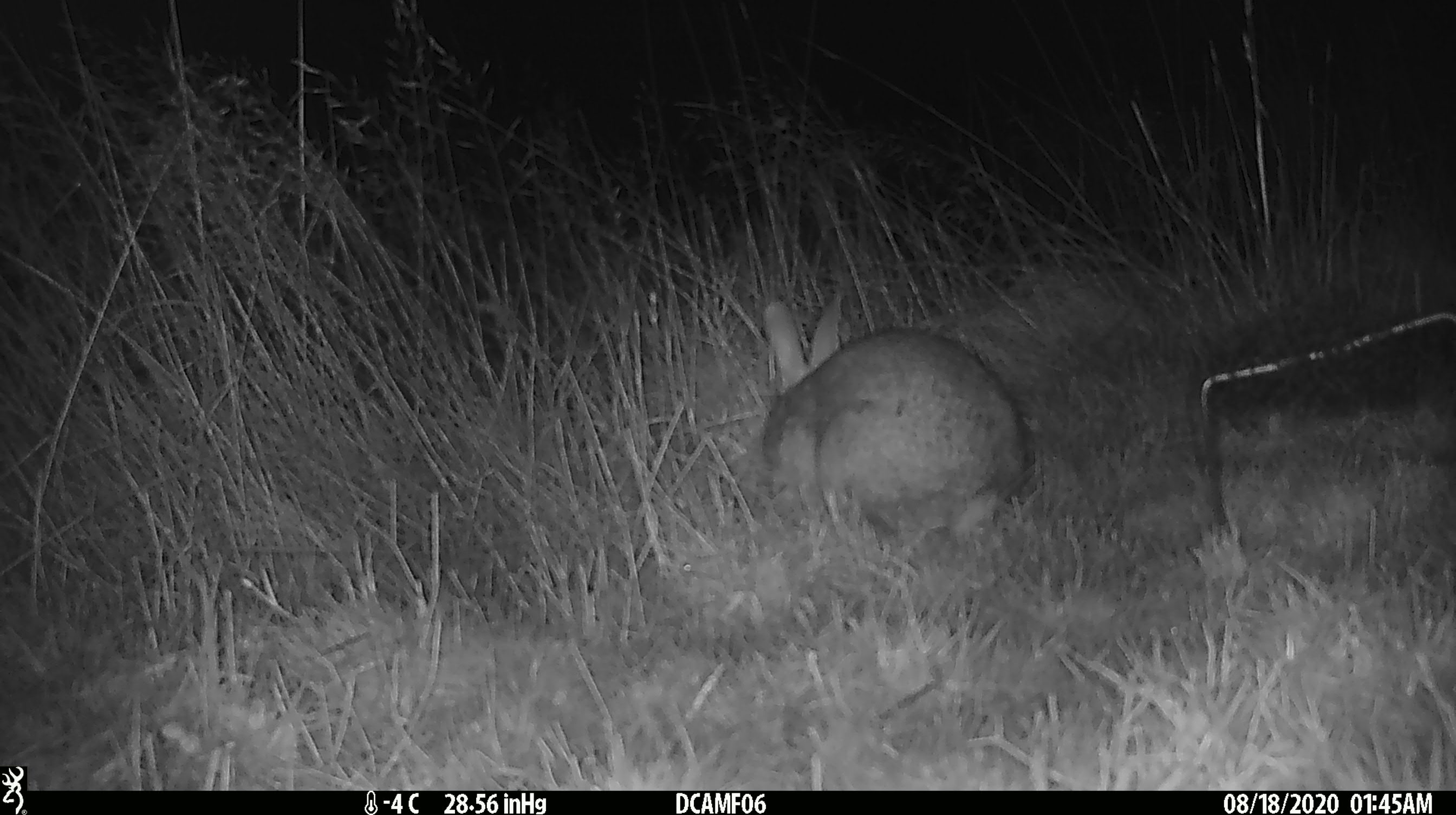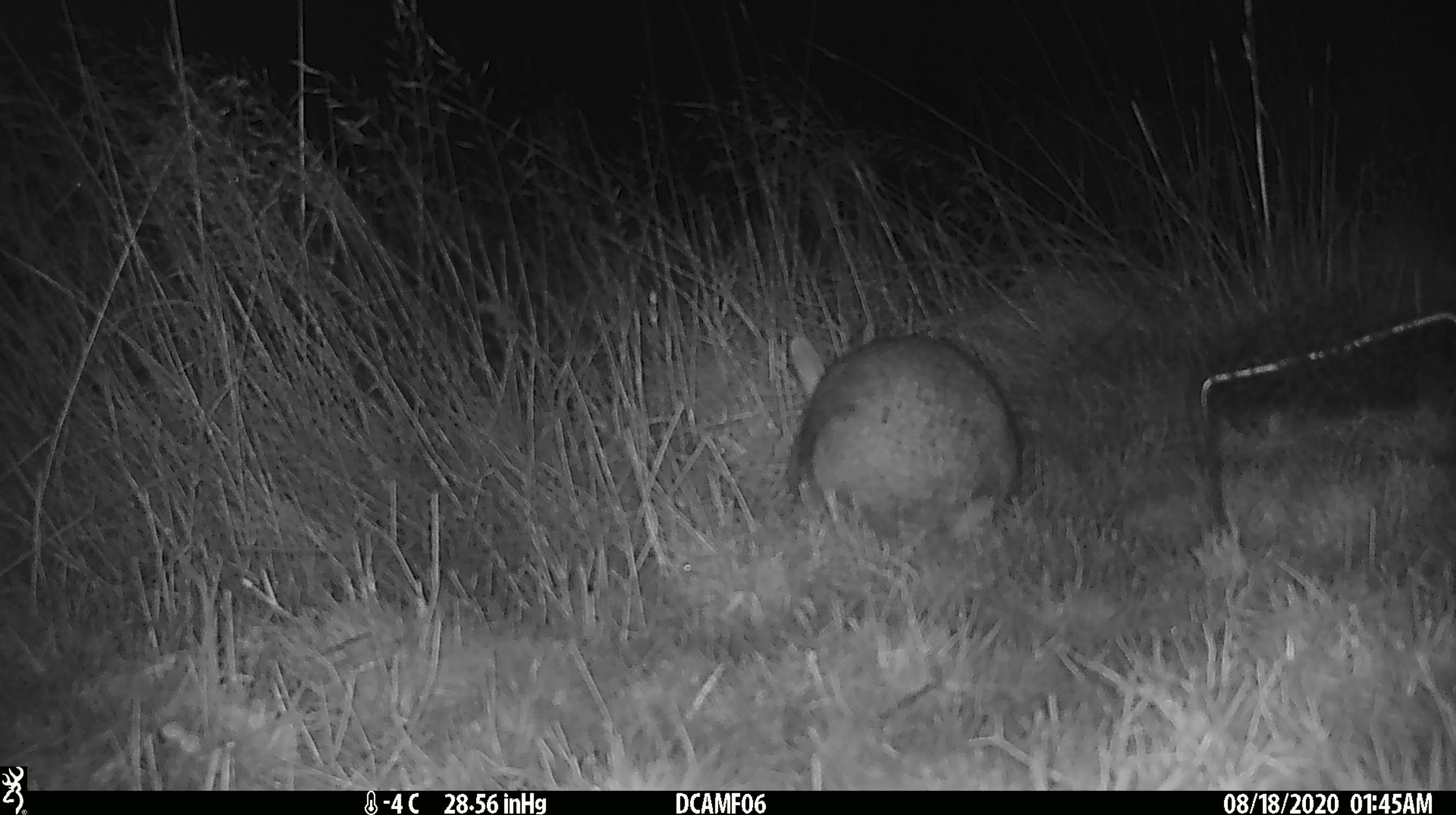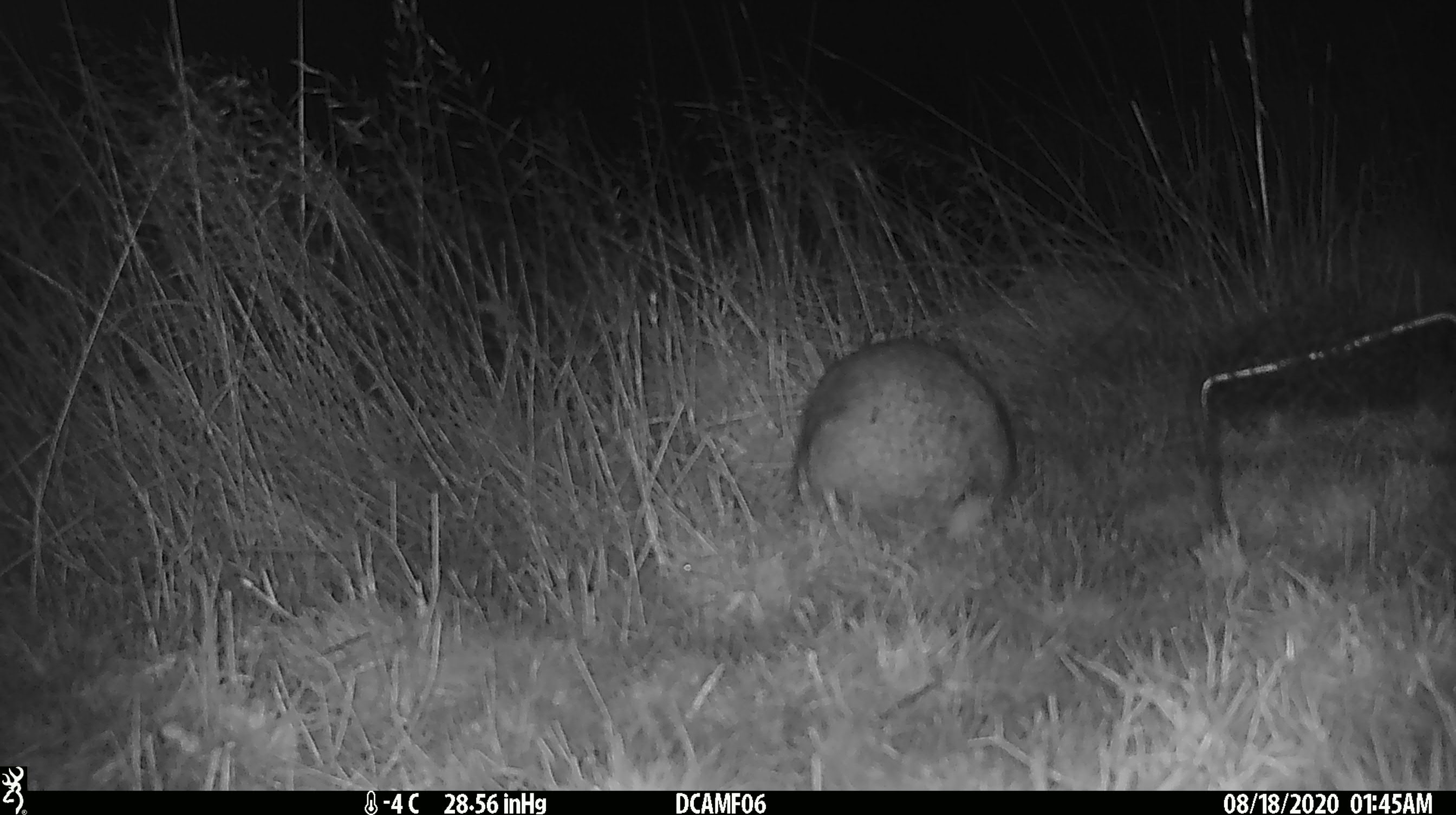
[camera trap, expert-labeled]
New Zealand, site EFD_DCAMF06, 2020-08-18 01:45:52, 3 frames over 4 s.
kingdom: Animalia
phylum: Chordata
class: Mammalia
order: Lagomorpha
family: Leporidae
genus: Oryctolagus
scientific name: Oryctolagus cuniculus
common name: european rabbit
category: rabbit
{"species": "rabbit (european rabbit) (Oryctolagus cuniculus)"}